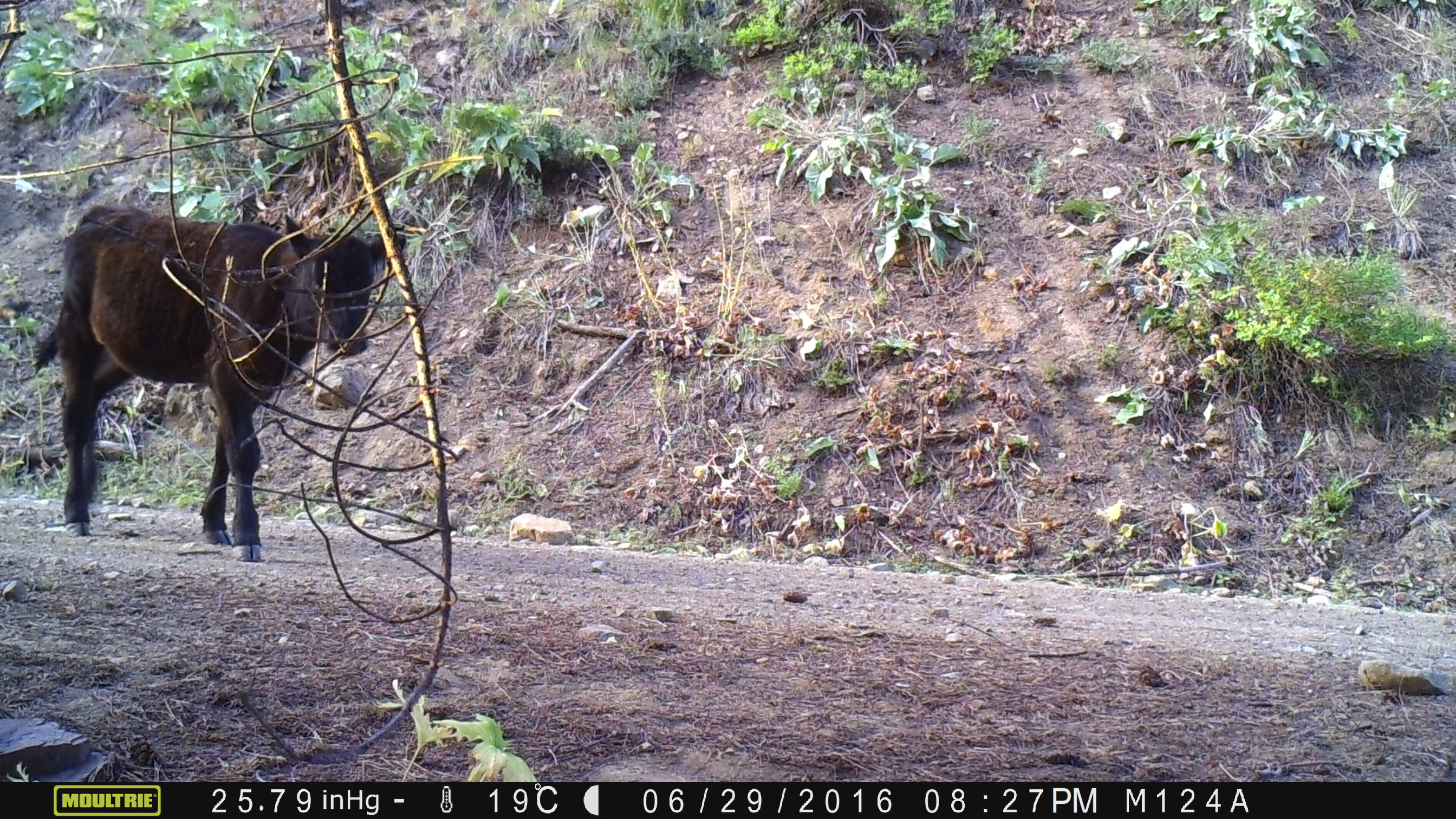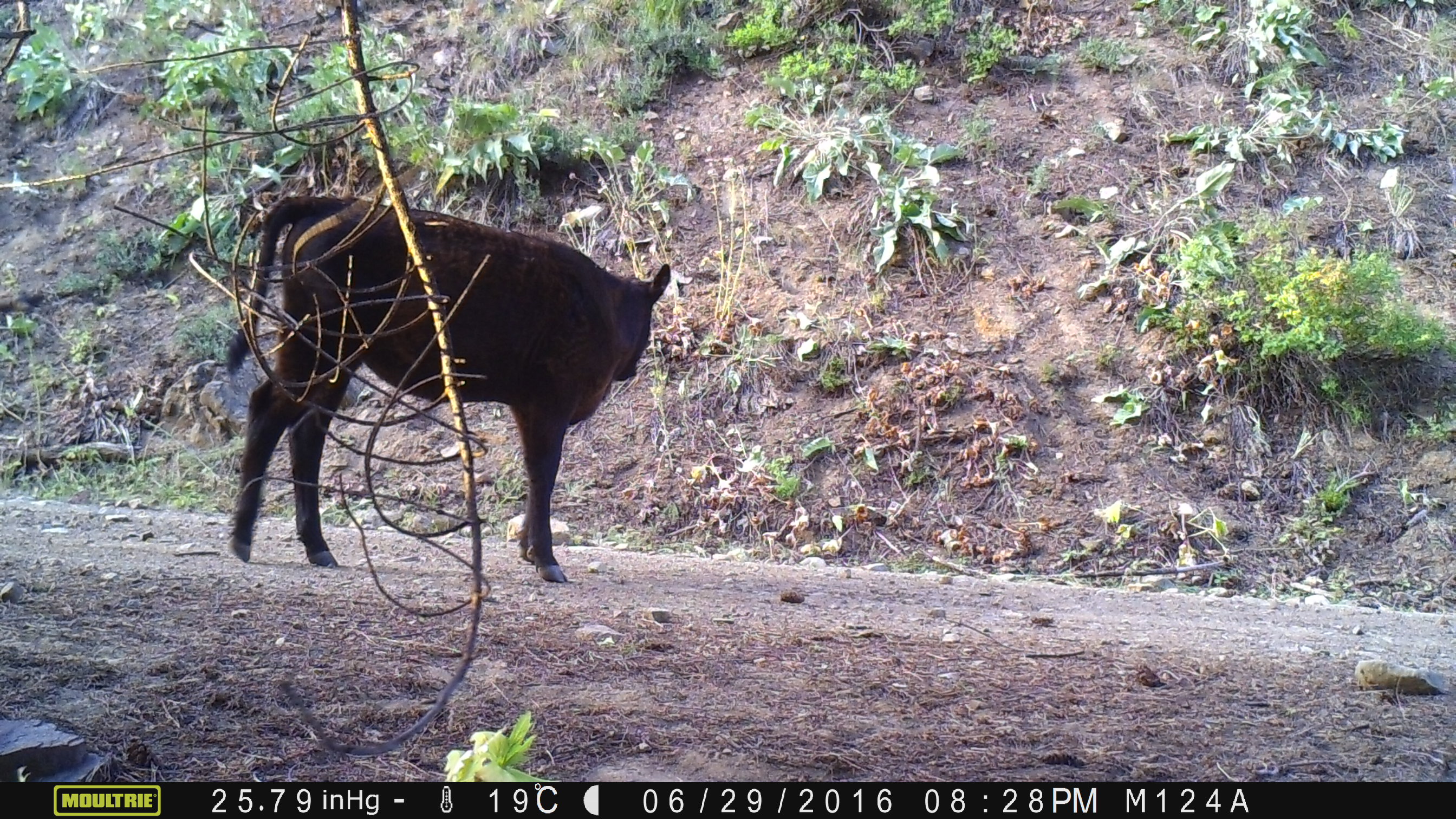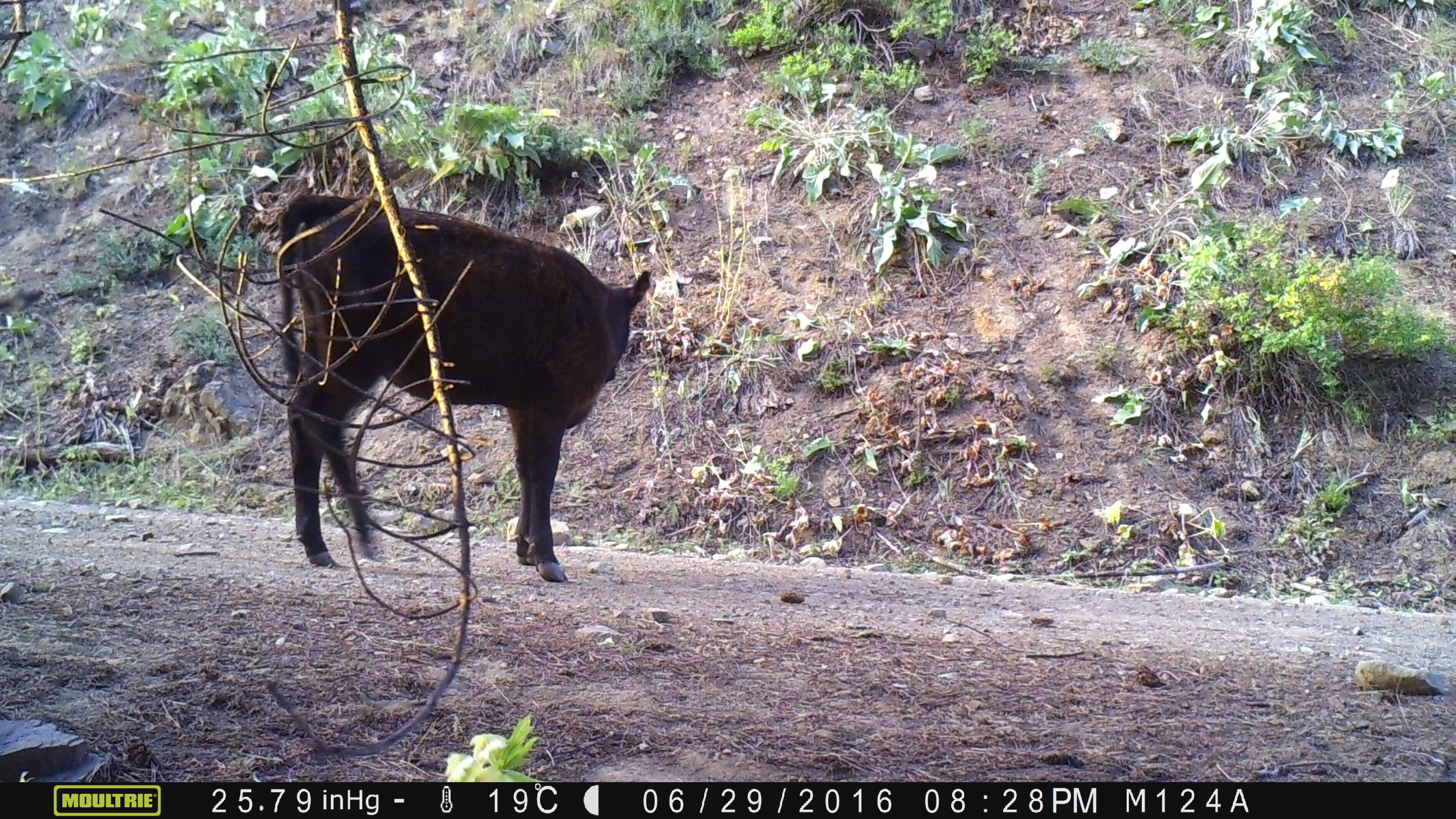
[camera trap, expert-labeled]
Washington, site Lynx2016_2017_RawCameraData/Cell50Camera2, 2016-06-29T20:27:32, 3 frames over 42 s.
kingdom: Animalia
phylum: Chordata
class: Mammalia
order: Artiodactyla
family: Bovidae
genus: Bos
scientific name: Bos taurus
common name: domestic cattle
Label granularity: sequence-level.